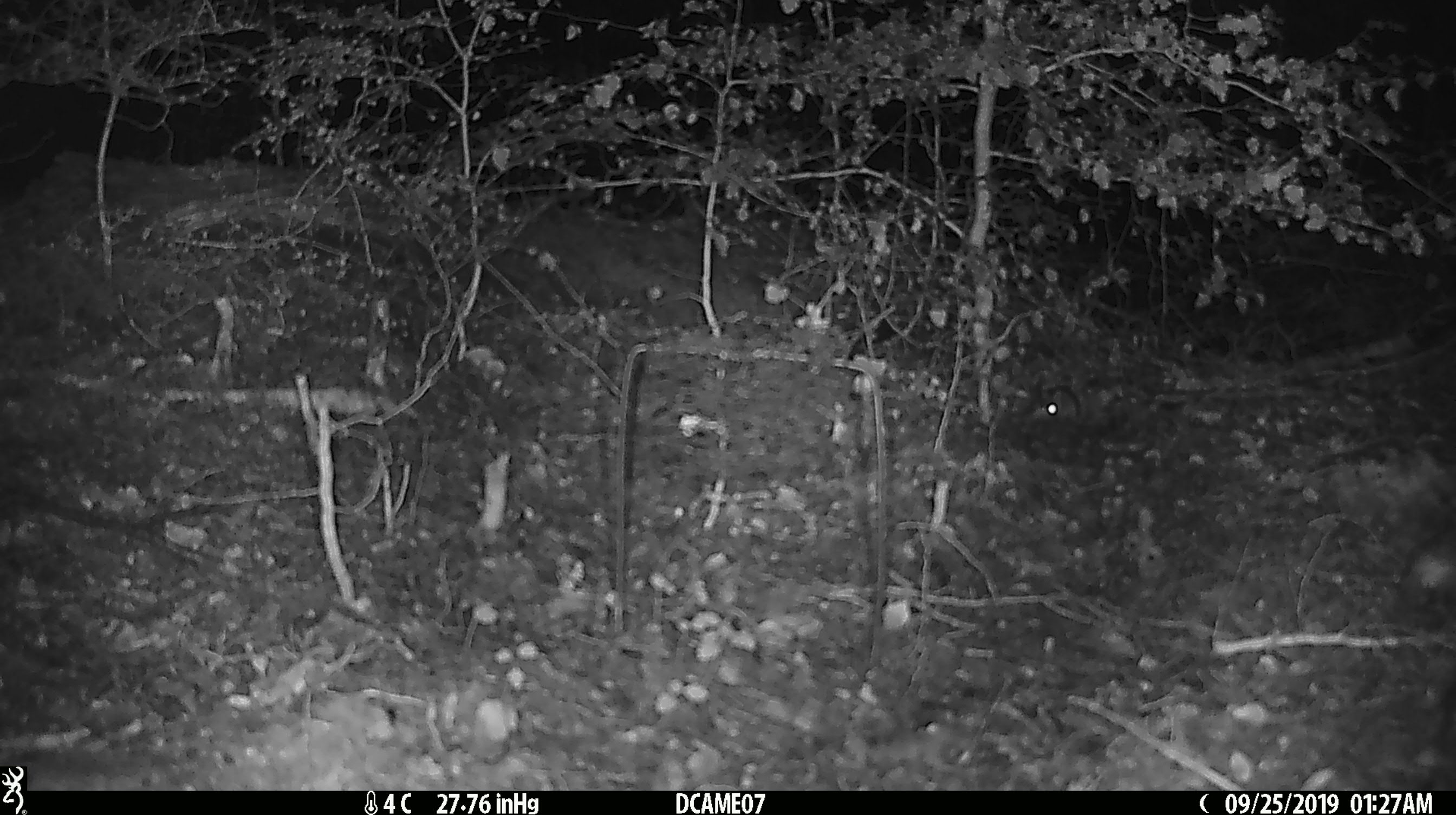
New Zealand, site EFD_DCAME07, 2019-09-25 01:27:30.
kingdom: Animalia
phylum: Chordata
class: Mammalia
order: Rodentia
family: Muridae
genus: Mus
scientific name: Mus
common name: mouse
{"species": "mouse (Mus)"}